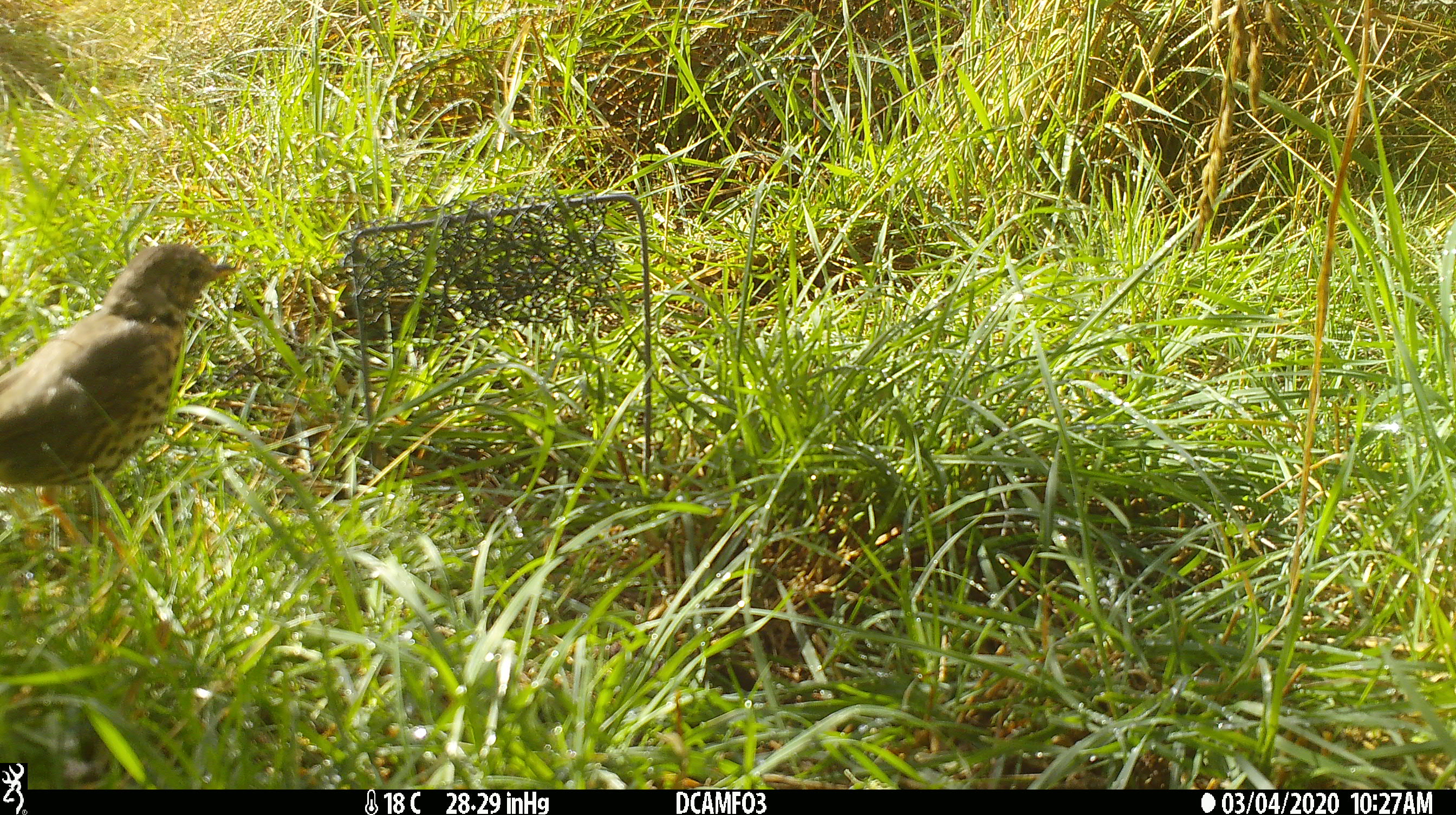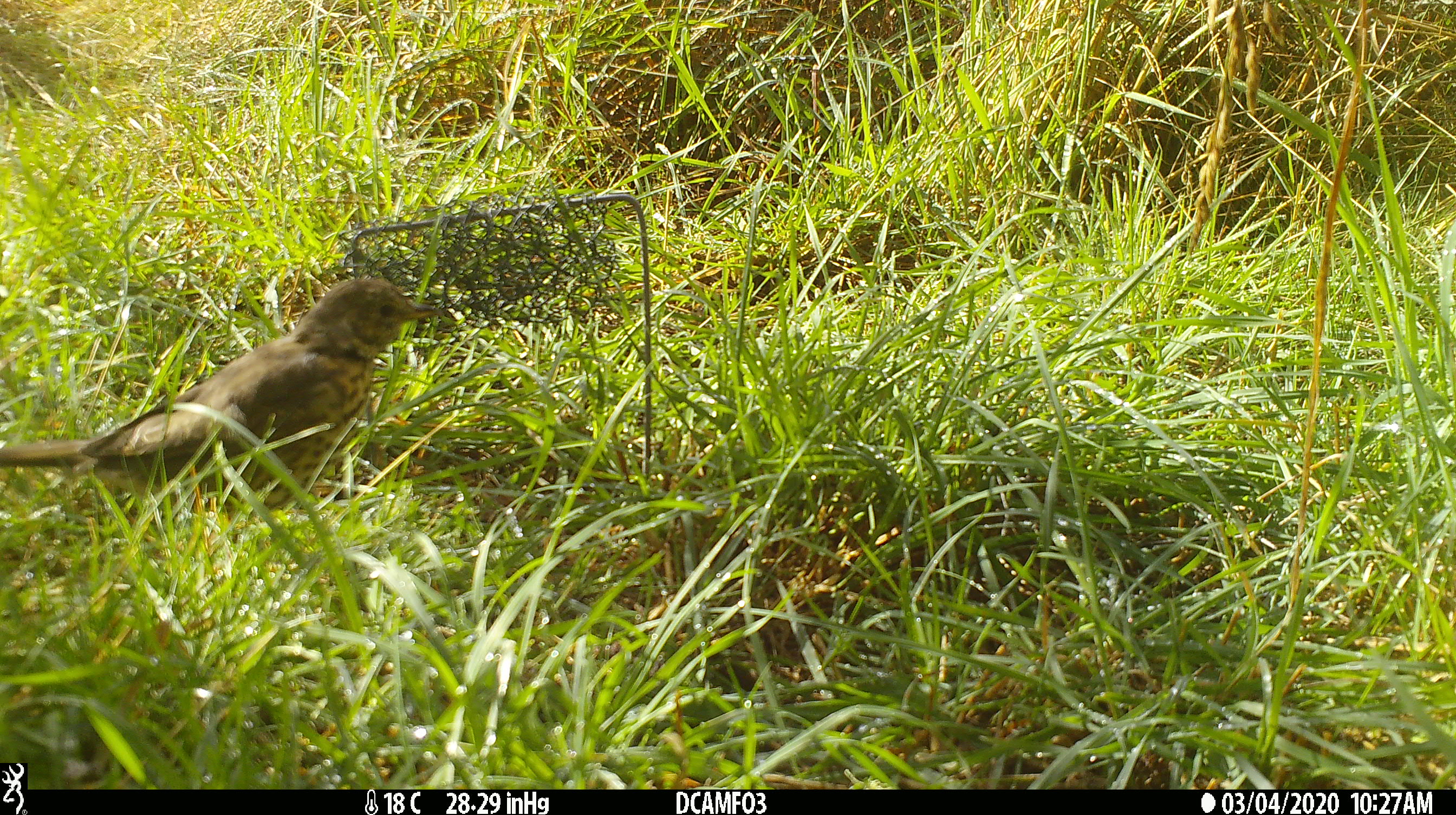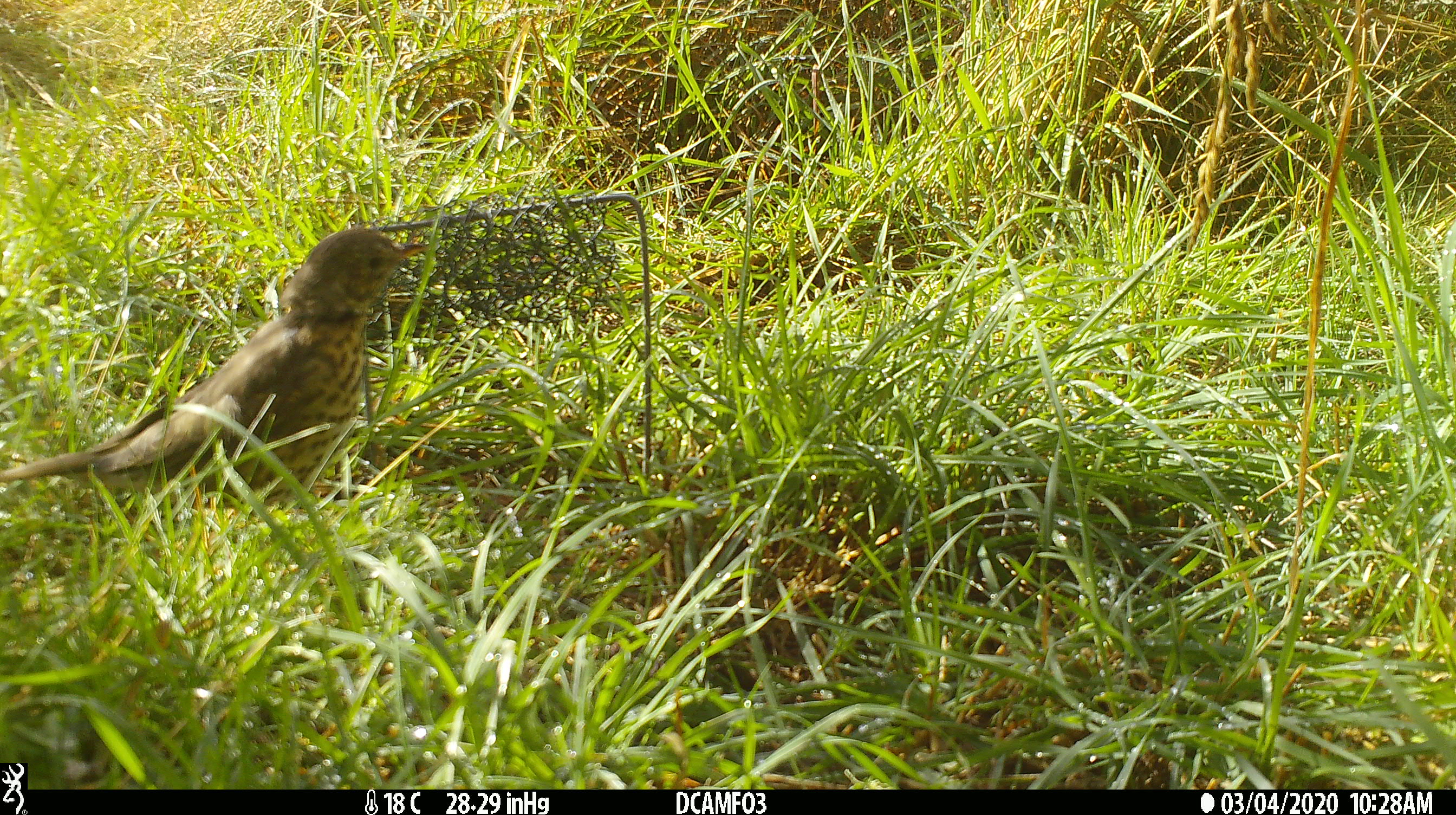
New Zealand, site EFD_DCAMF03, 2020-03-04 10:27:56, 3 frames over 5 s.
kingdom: Animalia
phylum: Chordata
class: Aves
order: Passeriformes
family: Turdidae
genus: Turdus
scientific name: Turdus philomelos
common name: song thrush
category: thrush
Thrush (song thrush) (Turdus philomelos).